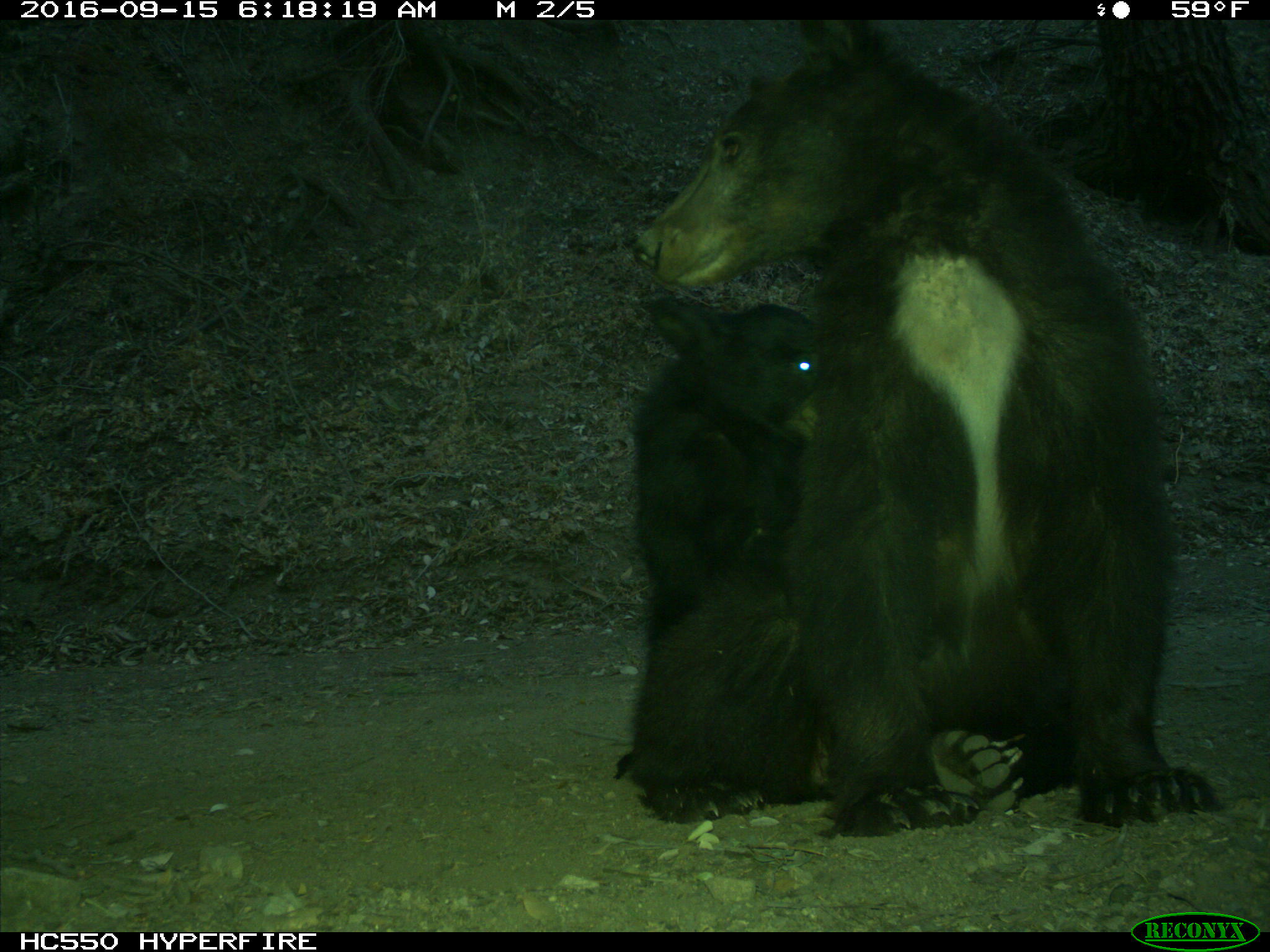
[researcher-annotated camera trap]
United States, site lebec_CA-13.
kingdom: Animalia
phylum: Chordata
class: Mammalia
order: Carnivora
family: Ursidae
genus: Ursus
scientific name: Ursus americanus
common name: american black bear